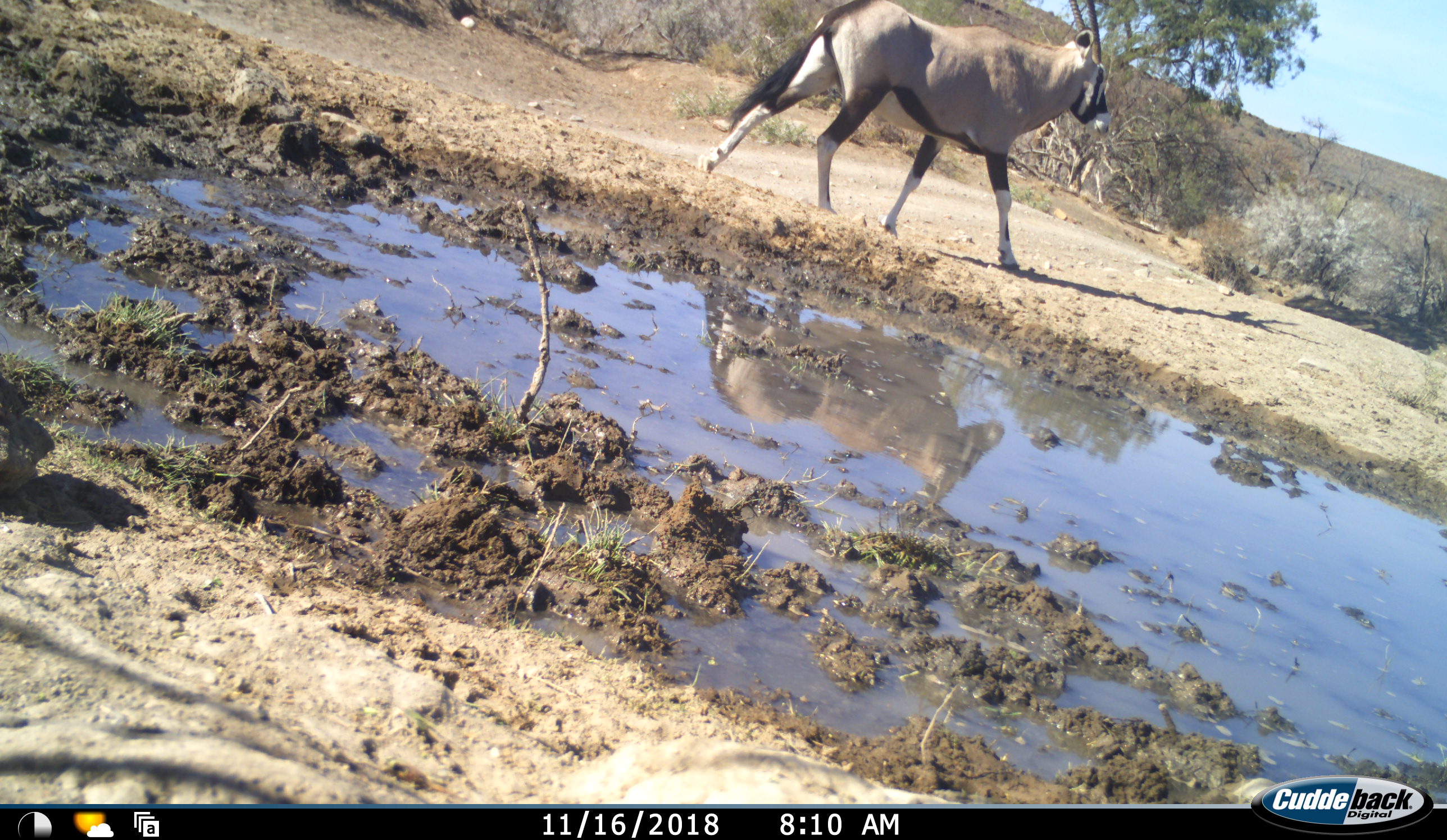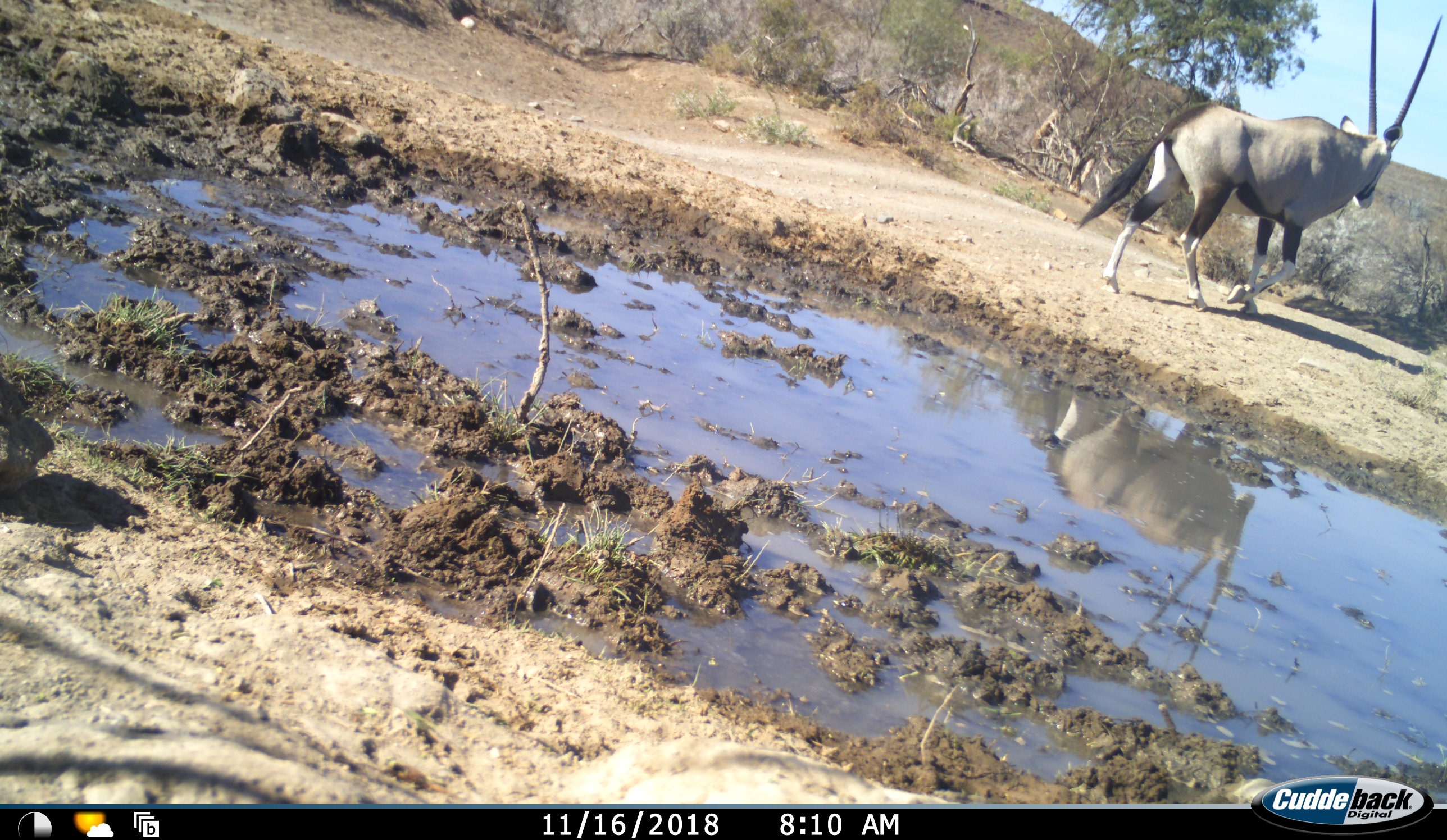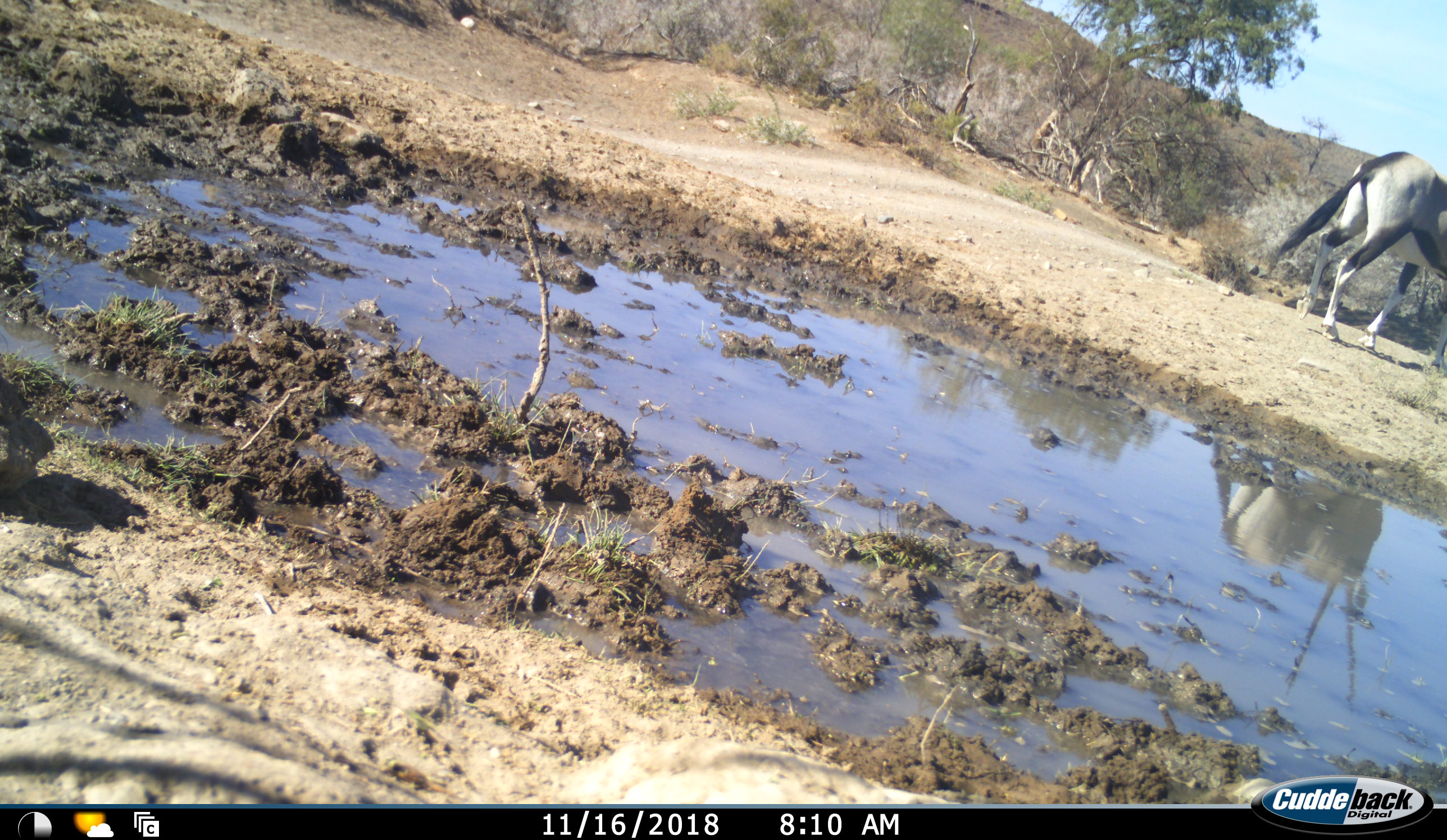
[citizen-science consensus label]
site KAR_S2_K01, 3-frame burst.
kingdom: Animalia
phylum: Chordata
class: Mammalia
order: Artiodactyla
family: Bovidae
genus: Oryx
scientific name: Oryx gazella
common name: gemsbok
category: oryx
Oryx (gemsbok) (Oryx gazella), count 1. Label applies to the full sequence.